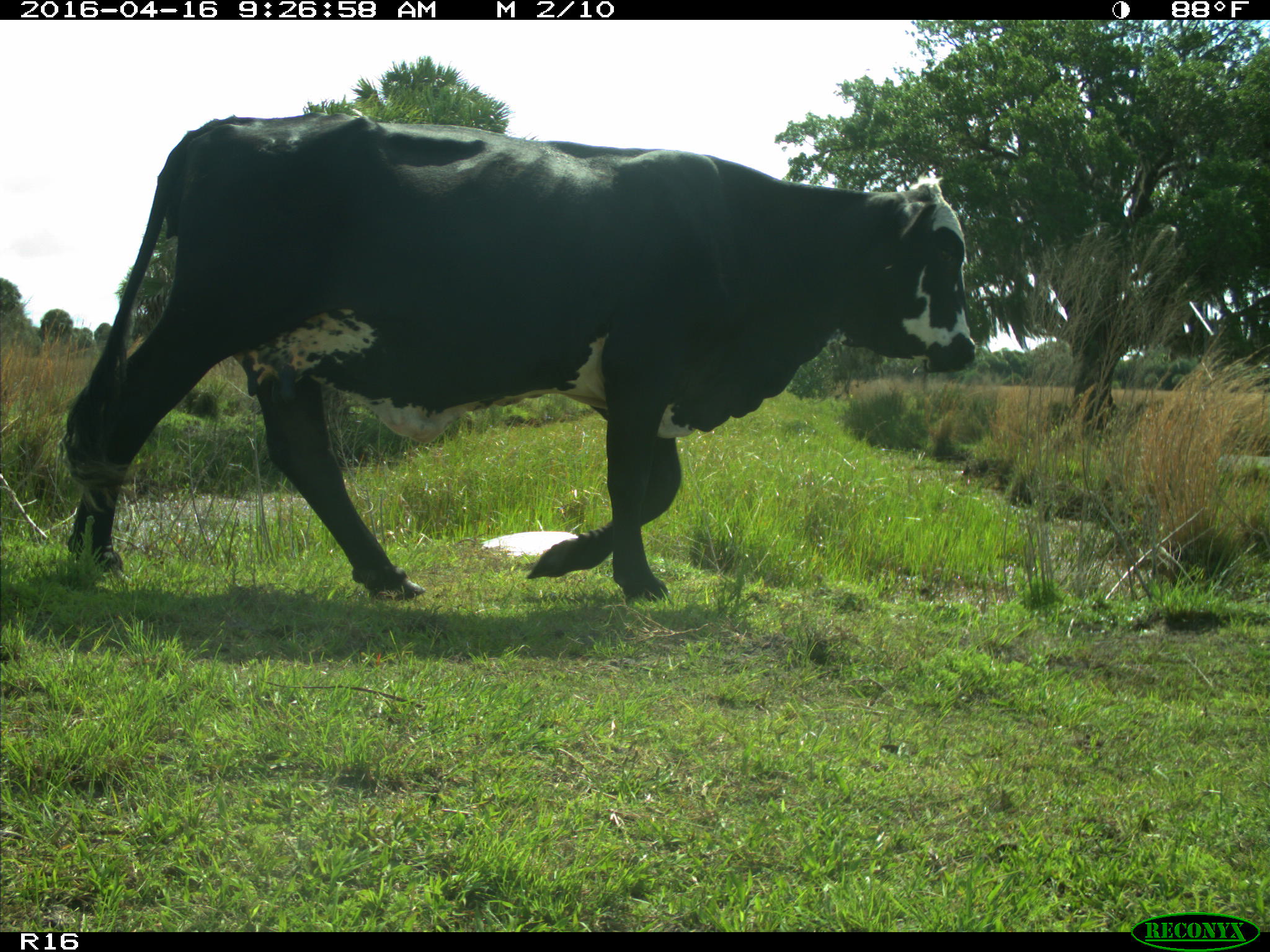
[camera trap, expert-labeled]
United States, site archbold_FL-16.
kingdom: Animalia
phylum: Chordata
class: Mammalia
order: Artiodactyla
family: Bovidae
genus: Bos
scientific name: Bos taurus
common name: domestic cow